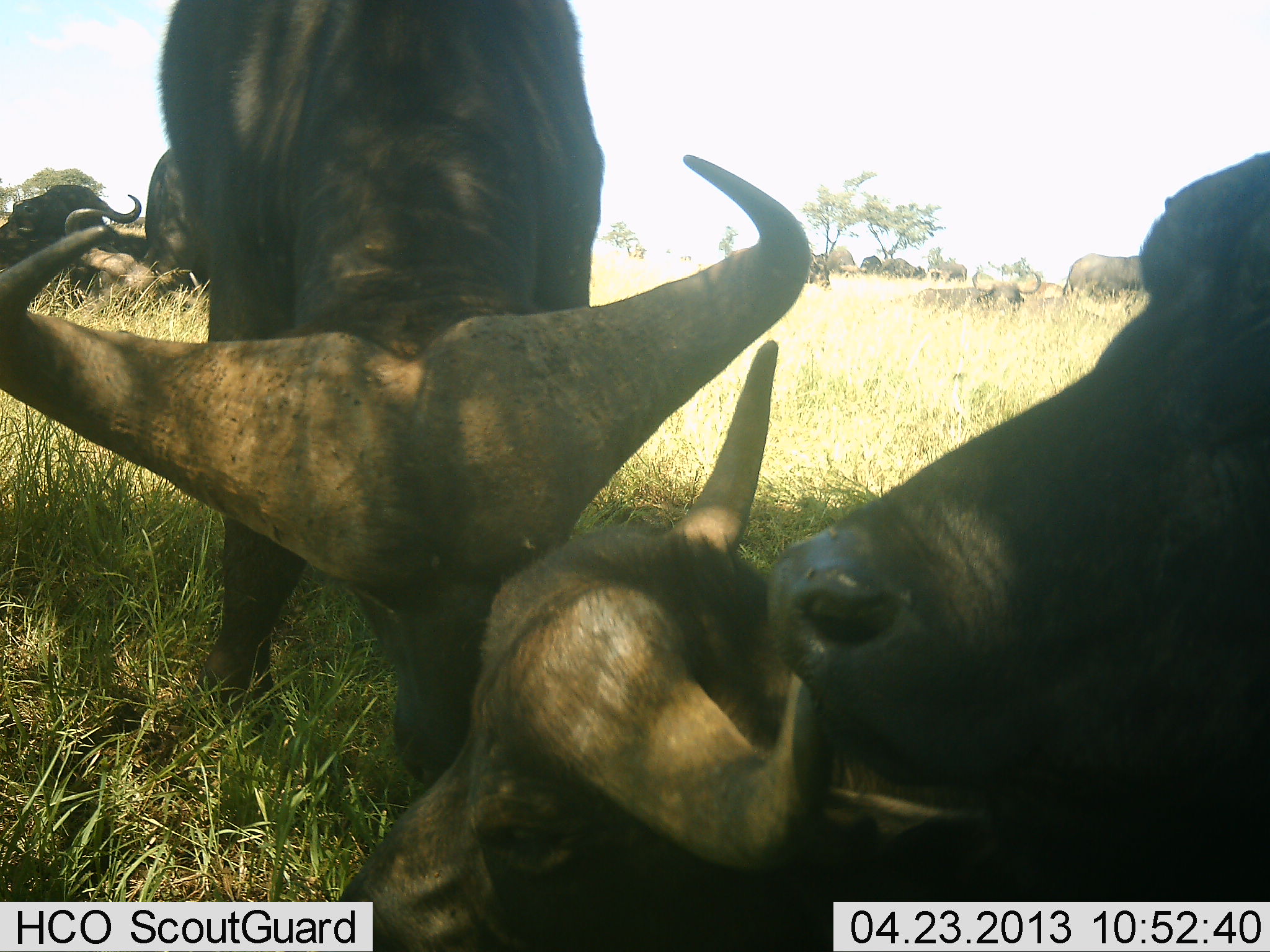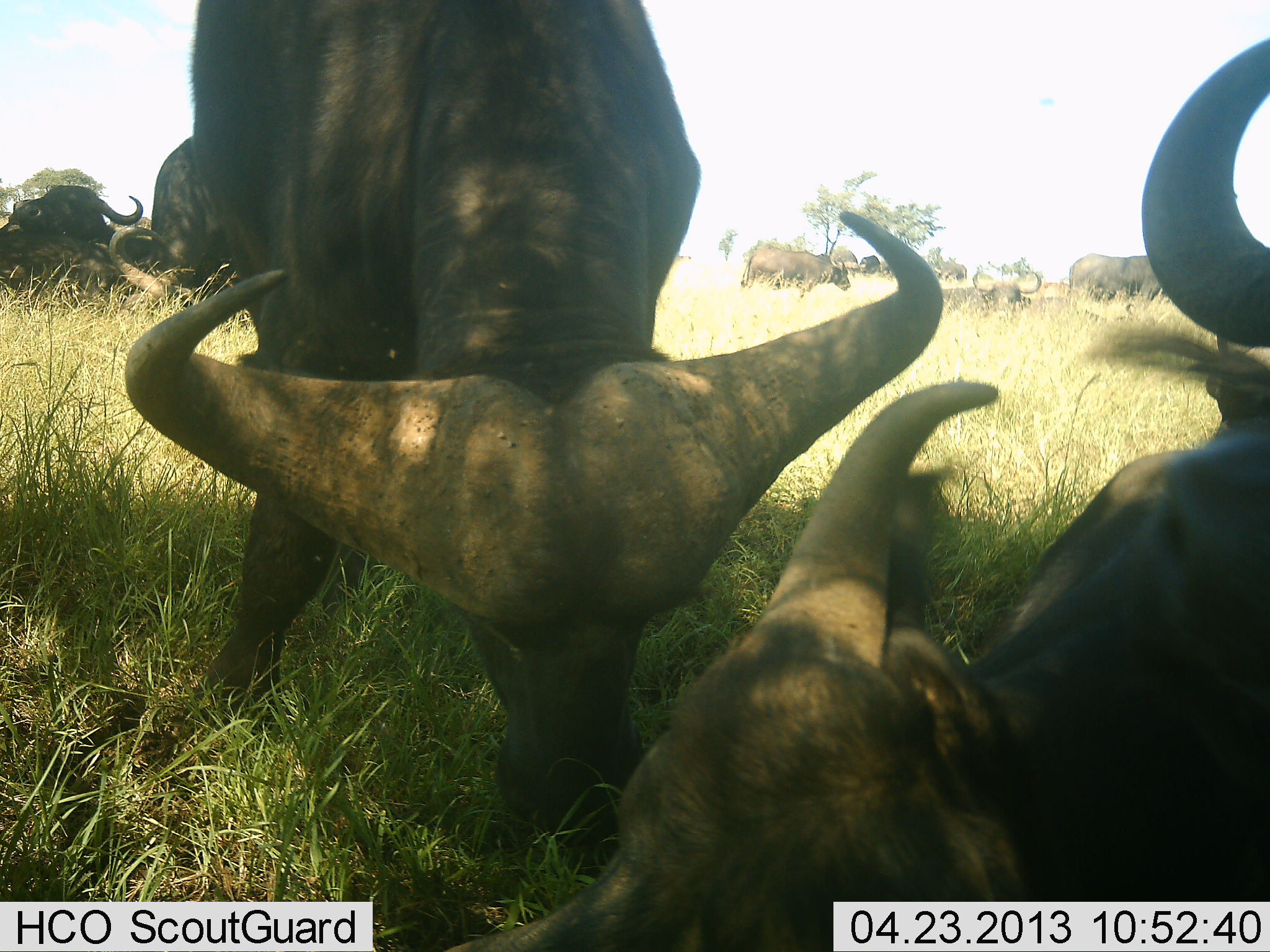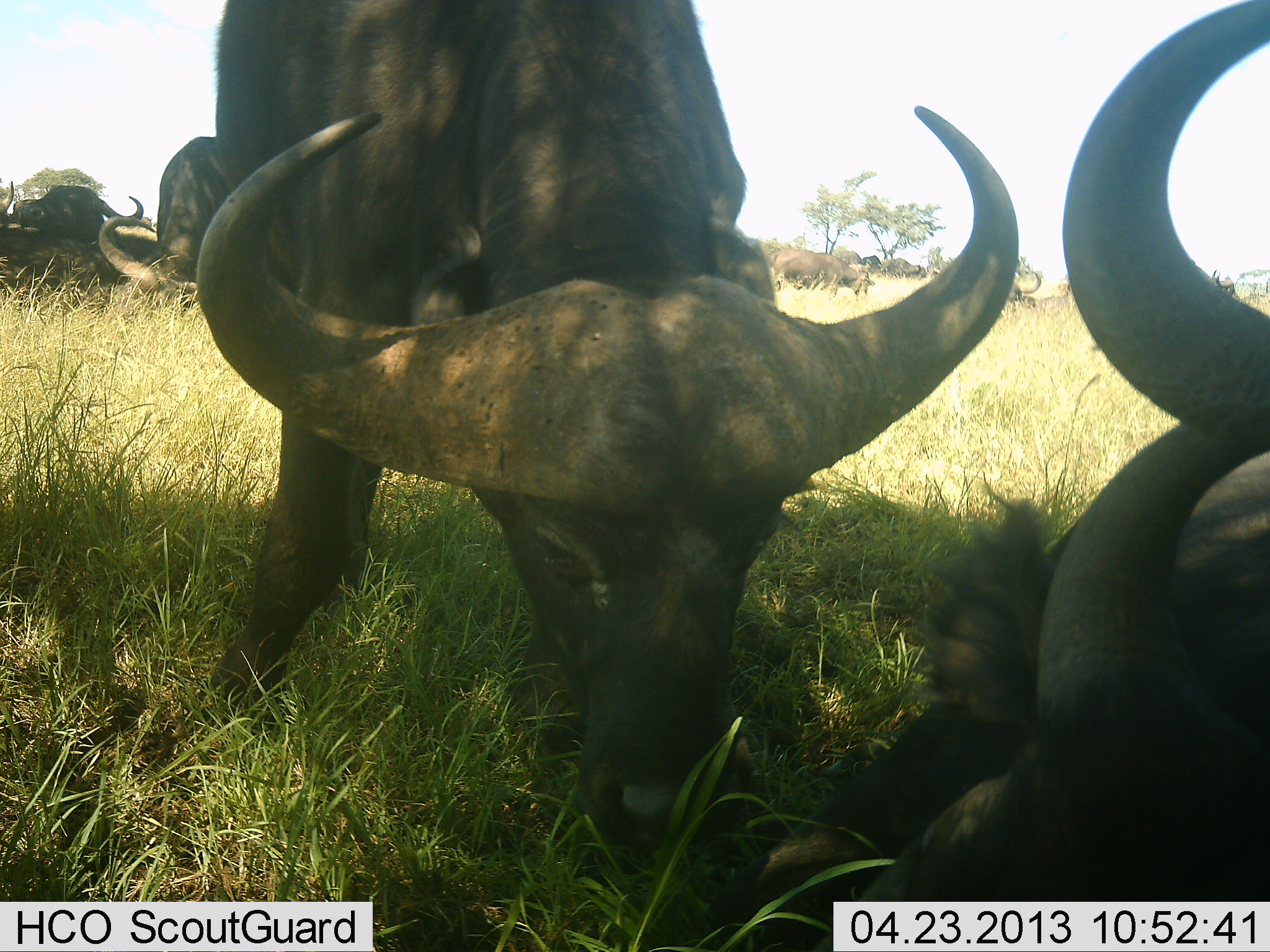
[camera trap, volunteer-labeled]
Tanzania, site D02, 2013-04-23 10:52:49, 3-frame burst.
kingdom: Animalia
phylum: Chordata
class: Mammalia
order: Artiodactyla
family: Bovidae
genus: Syncerus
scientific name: Syncerus caffer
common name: cape buffalo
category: buffalo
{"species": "buffalo (cape buffalo) (Syncerus caffer)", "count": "11-50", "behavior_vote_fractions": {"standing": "61%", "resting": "67%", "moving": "28%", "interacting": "28%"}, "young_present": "0%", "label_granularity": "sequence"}